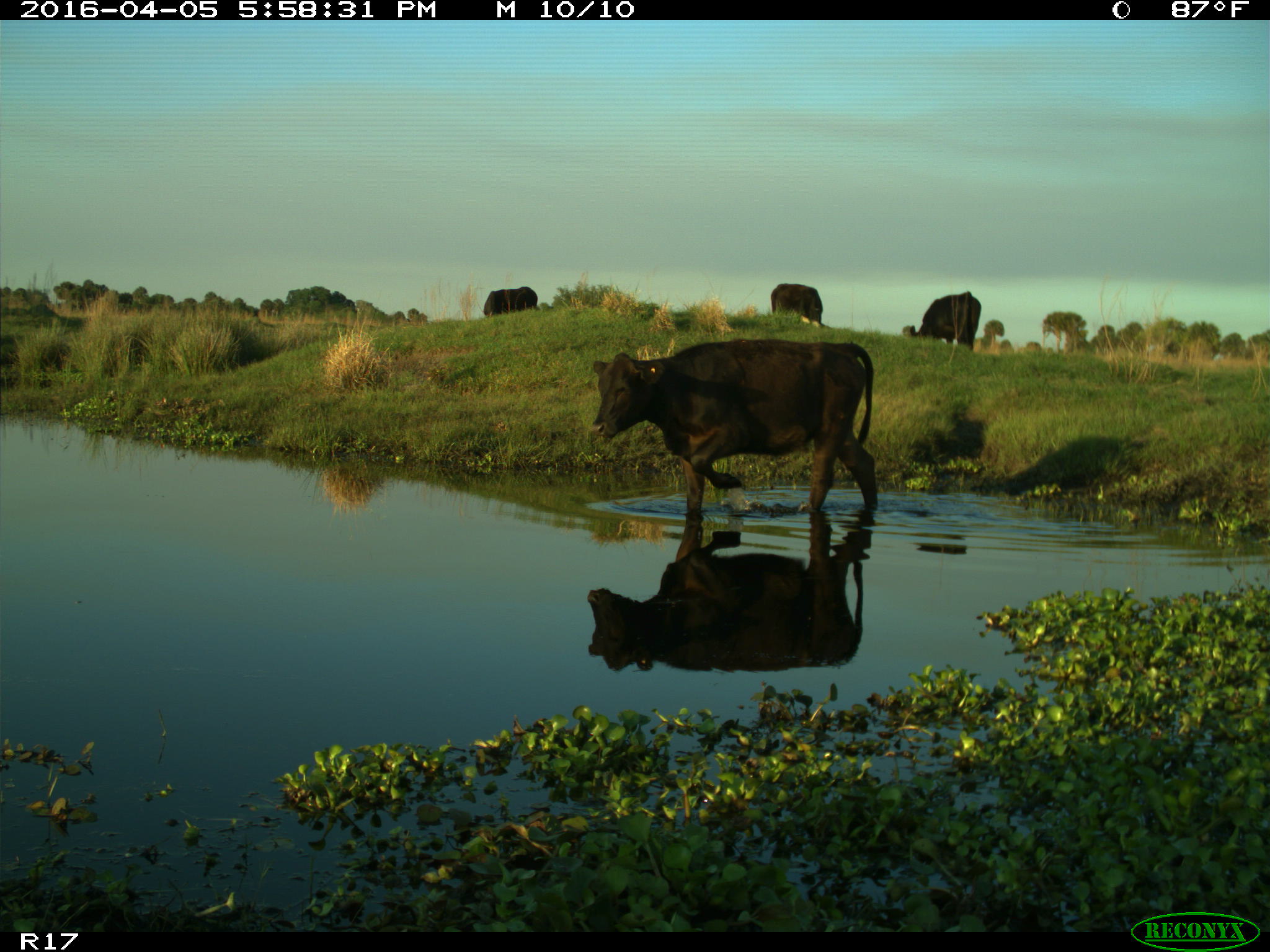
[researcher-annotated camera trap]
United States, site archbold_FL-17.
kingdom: Animalia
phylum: Chordata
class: Mammalia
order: Artiodactyla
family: Bovidae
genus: Bos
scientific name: Bos taurus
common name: domestic cow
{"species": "Bos taurus (domestic cow)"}